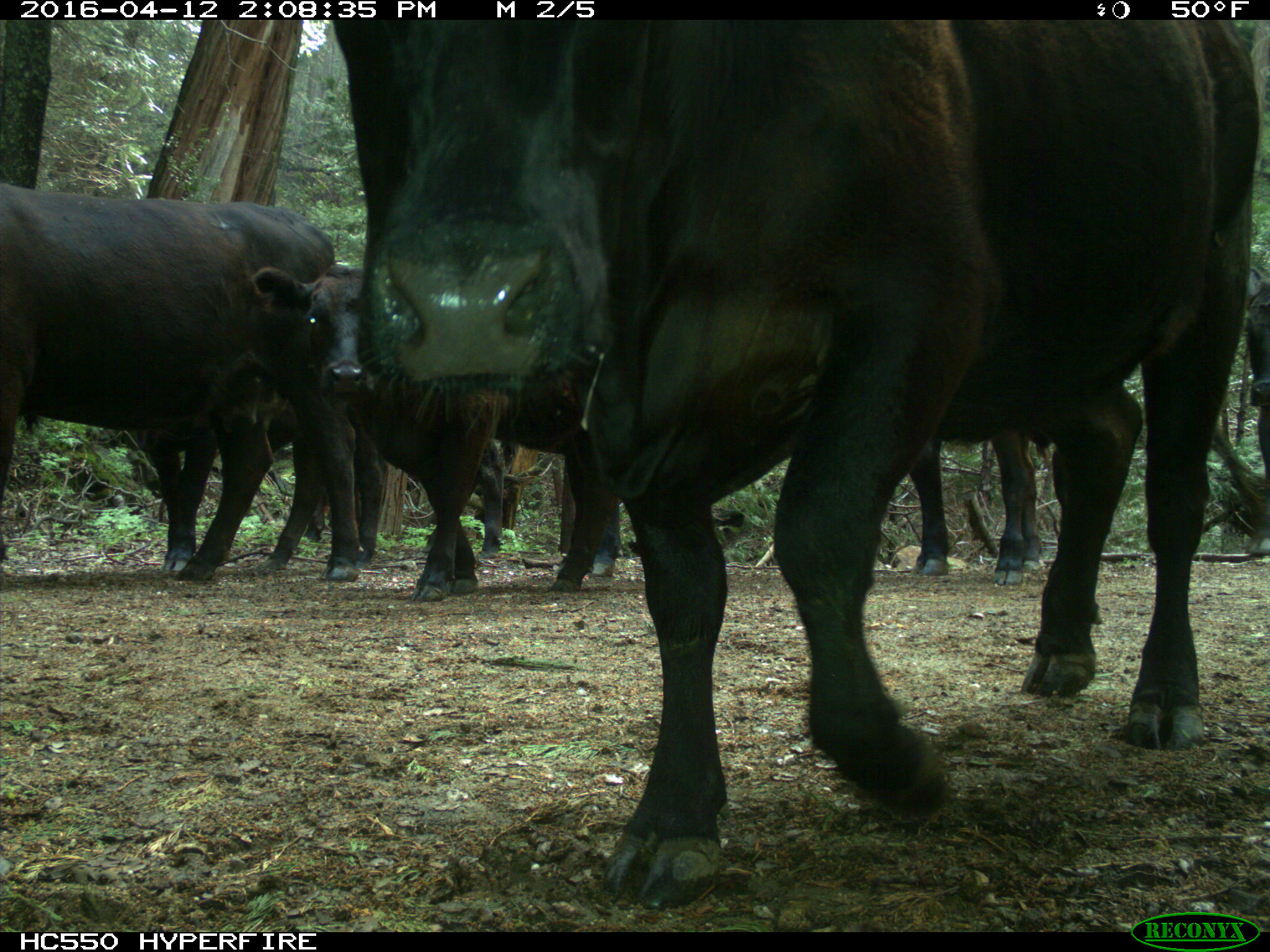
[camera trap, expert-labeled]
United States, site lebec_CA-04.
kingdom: Animalia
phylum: Chordata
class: Mammalia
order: Artiodactyla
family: Bovidae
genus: Bos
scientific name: Bos taurus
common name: domestic cow